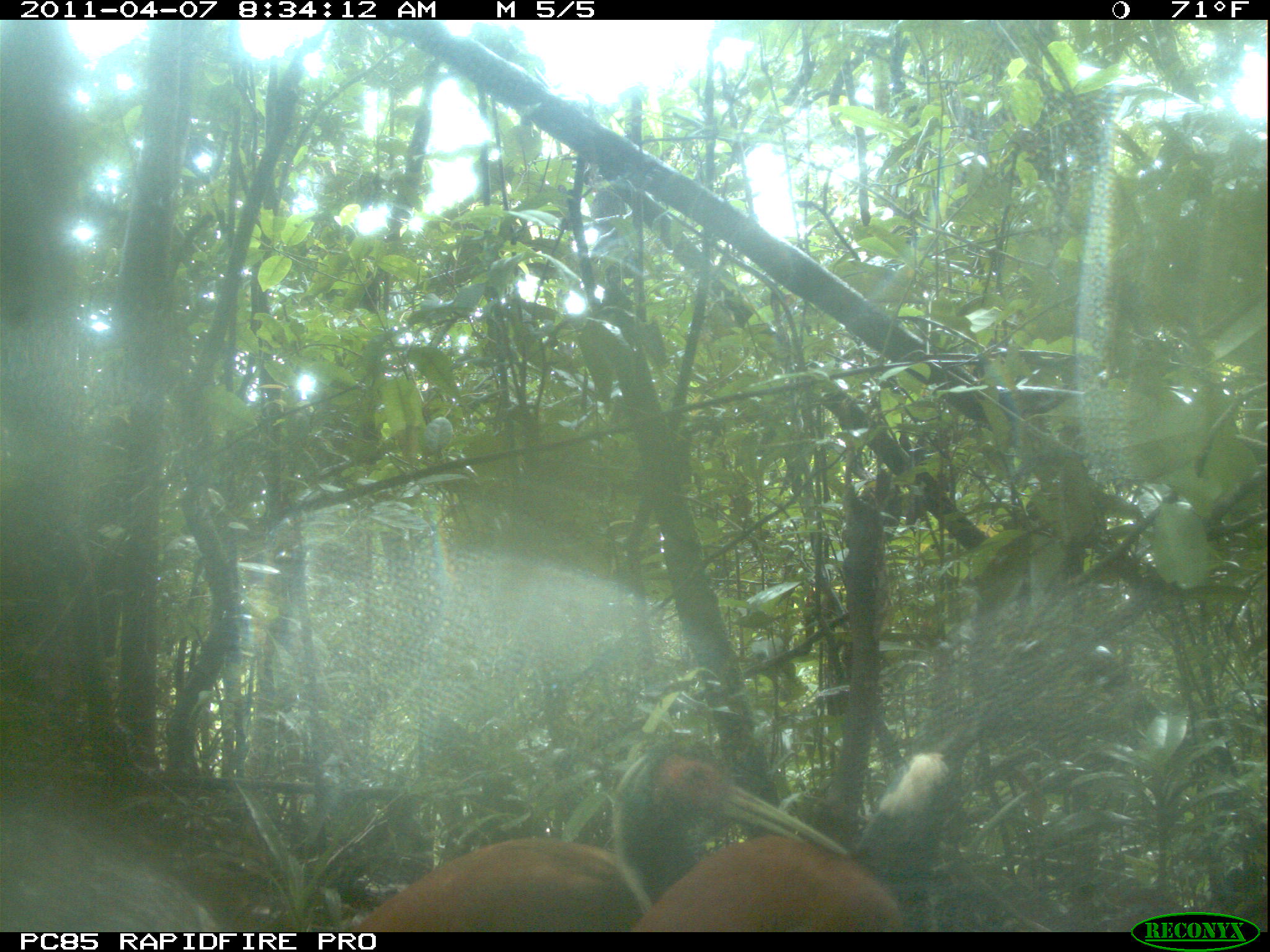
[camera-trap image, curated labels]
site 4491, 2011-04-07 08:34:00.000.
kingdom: Animalia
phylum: Chordata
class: Aves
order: Pelecaniformes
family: Threskiornithidae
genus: Lophotibis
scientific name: Lophotibis cristata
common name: madagascan ibis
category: lophotibis cristataa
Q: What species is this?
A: Lophotibis cristataa (madagascan ibis) (Lophotibis cristata).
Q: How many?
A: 2.